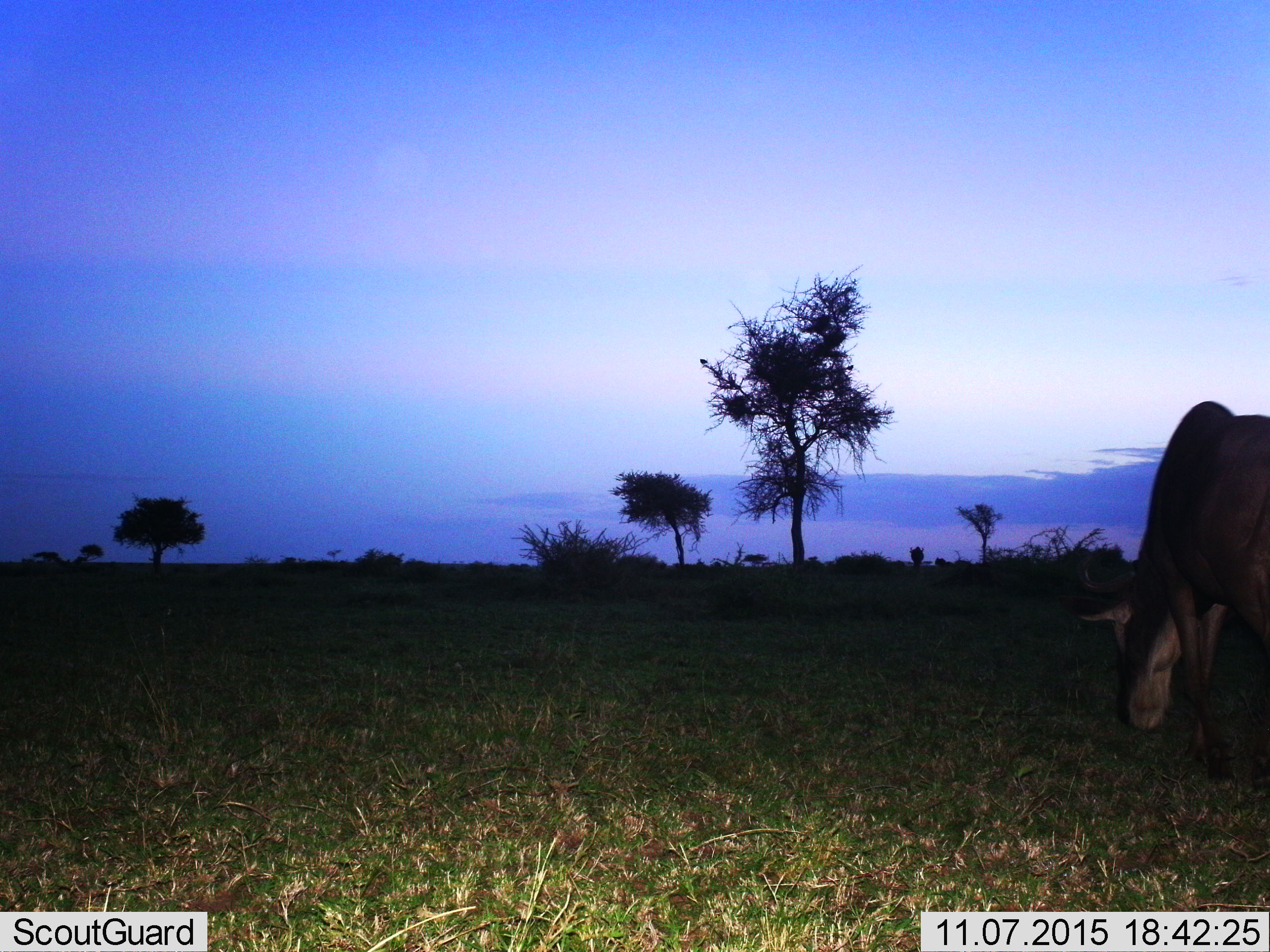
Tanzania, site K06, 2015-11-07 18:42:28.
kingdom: Animalia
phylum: Chordata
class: Mammalia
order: Artiodactyla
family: Bovidae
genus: Connochaetes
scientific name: Connochaetes taurinus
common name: blue wildebeest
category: wildebeest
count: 1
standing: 17%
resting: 0%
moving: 0%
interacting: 0%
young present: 0%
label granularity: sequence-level